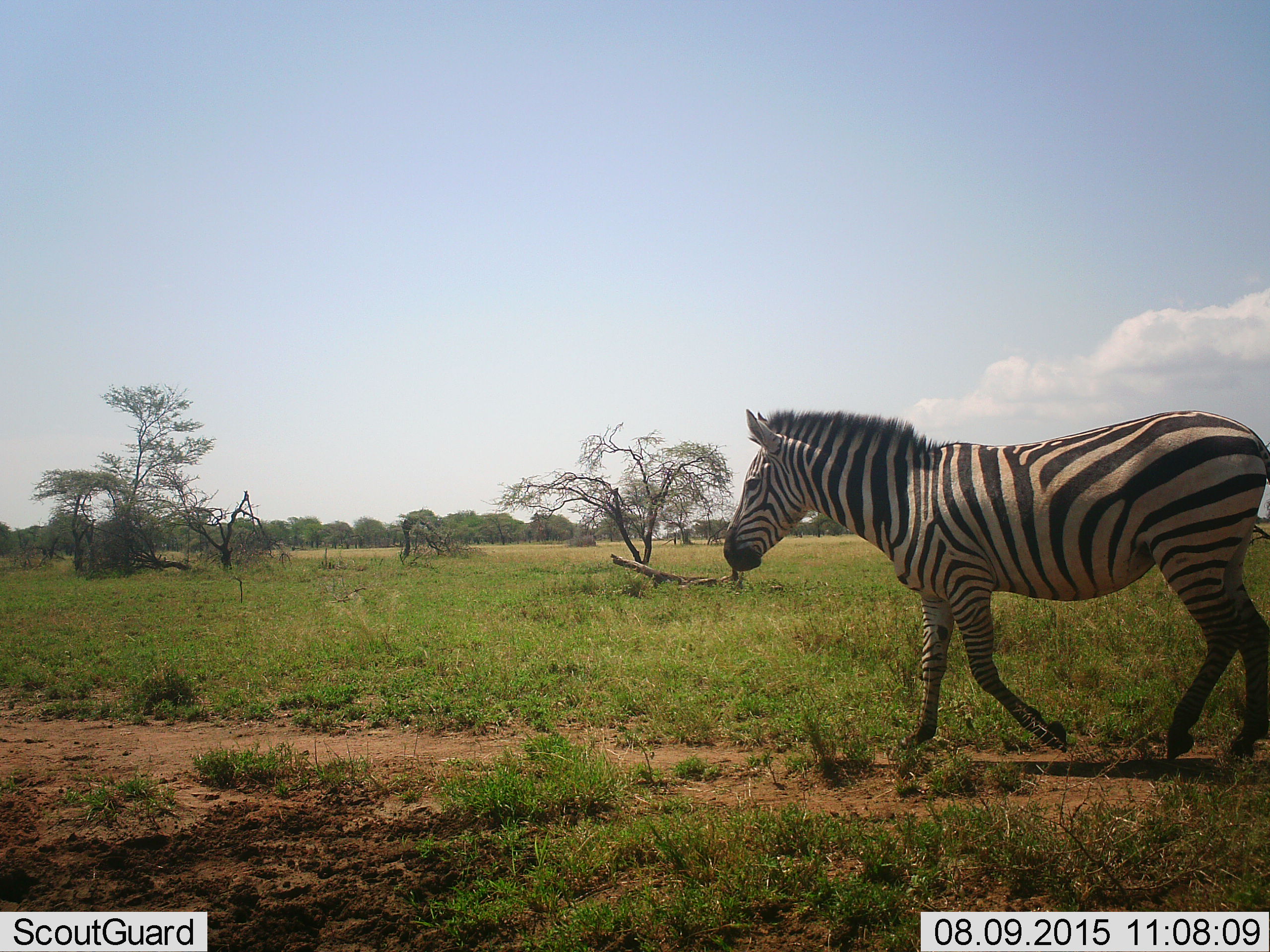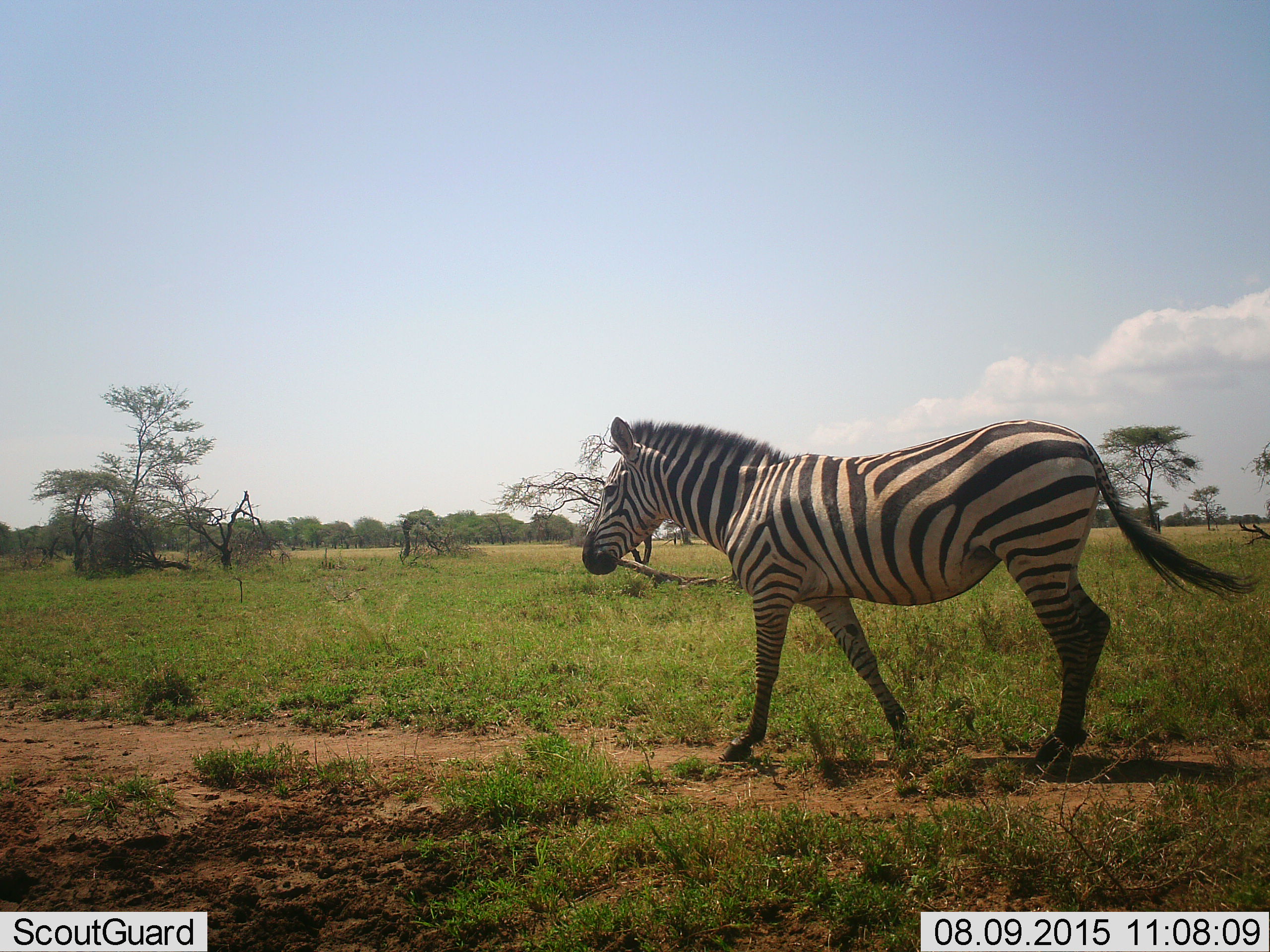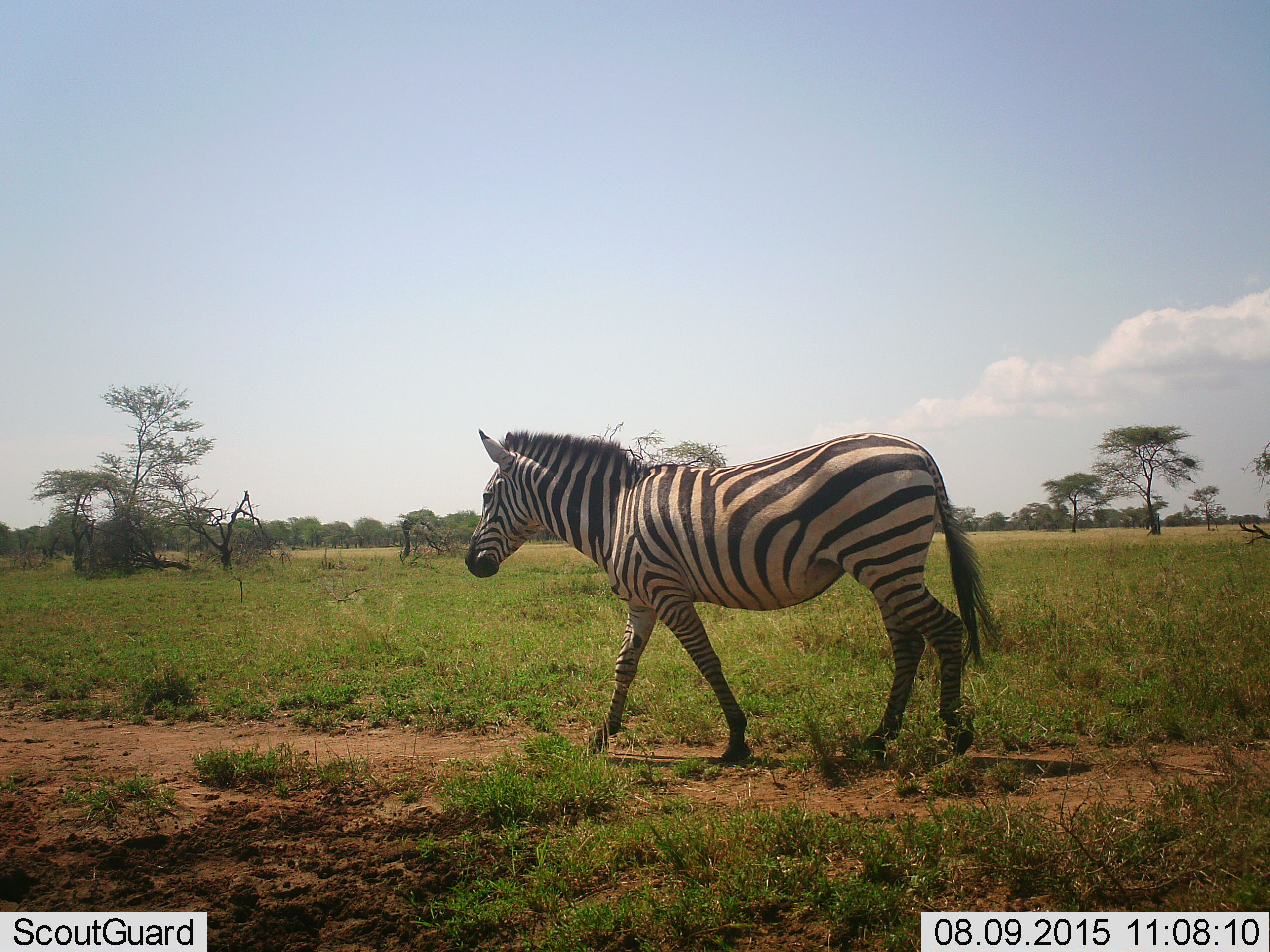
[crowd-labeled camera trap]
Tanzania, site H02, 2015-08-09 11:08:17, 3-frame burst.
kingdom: Animalia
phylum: Chordata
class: Mammalia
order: Perissodactyla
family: Equidae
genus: Equus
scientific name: Equus quagga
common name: plains zebra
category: zebra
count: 1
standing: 10%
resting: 10%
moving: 90%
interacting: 0%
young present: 0%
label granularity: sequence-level